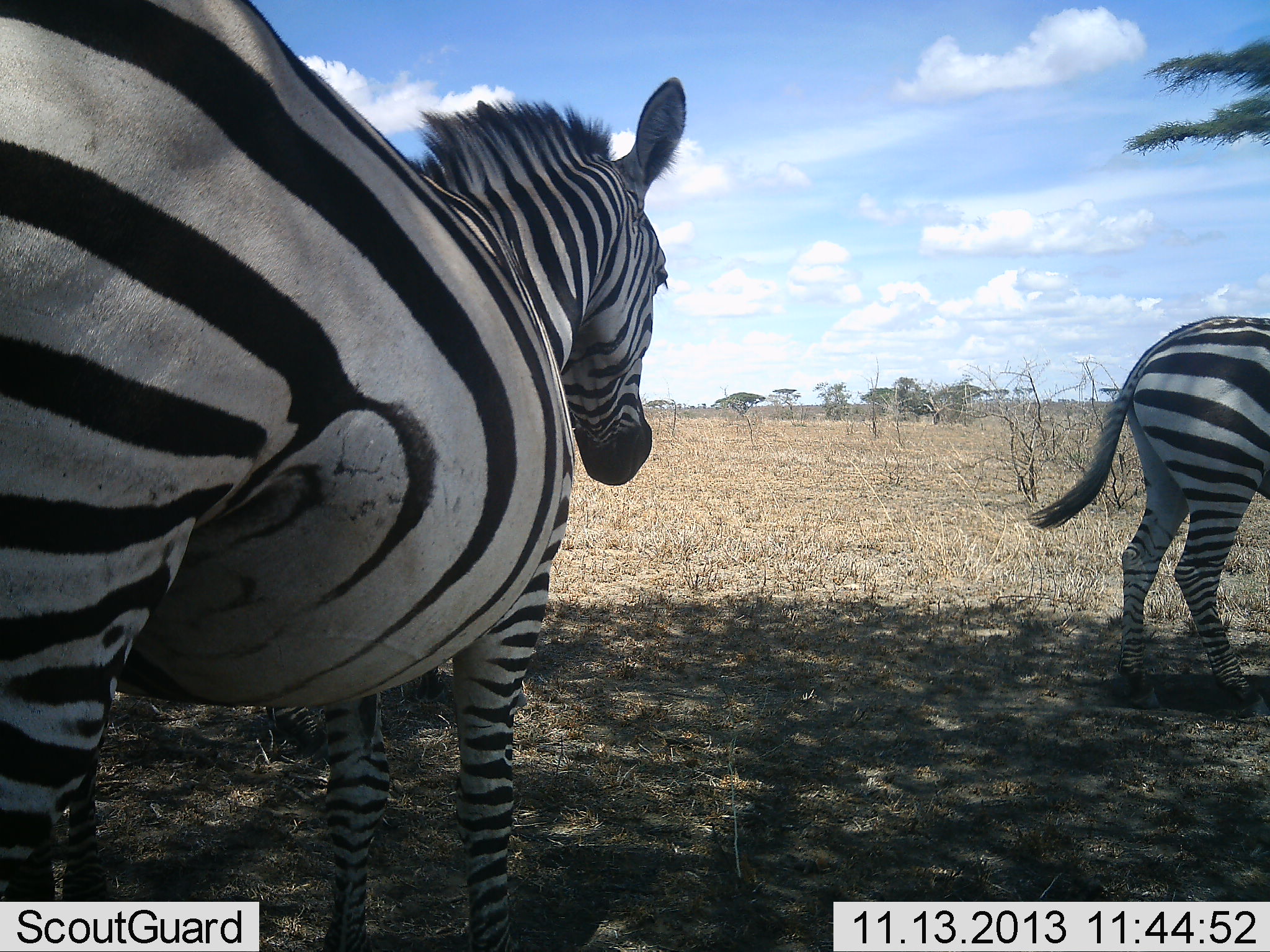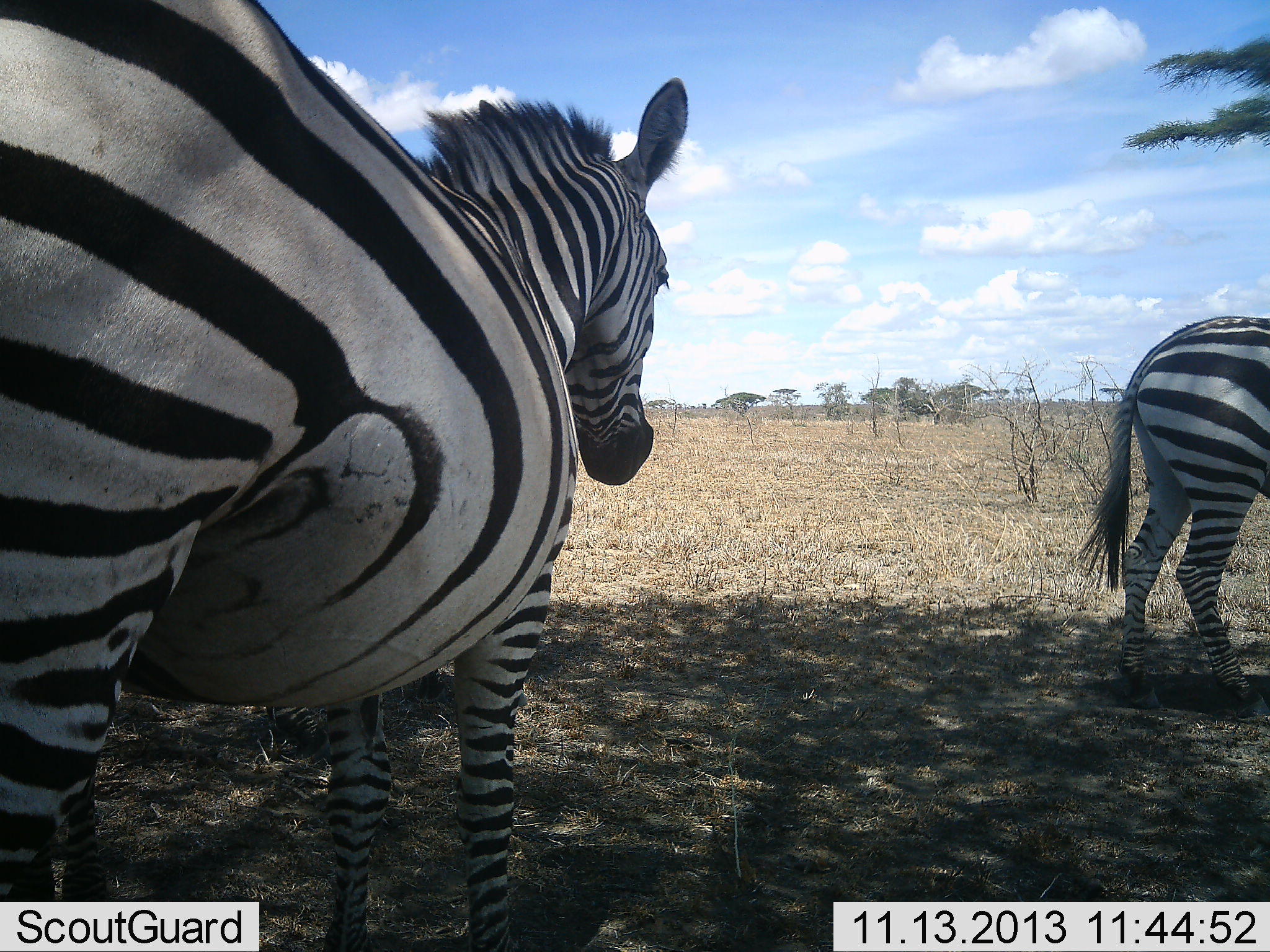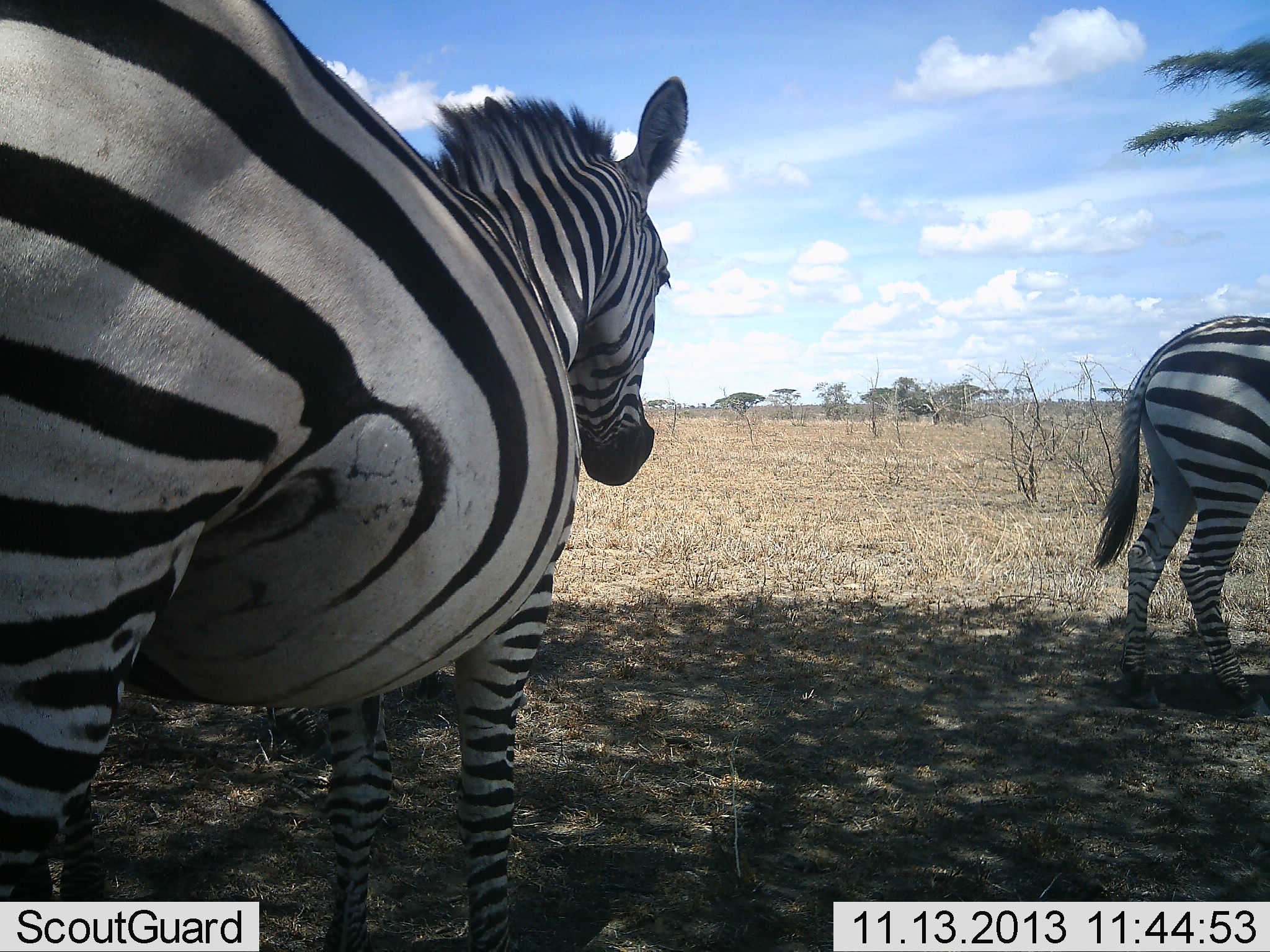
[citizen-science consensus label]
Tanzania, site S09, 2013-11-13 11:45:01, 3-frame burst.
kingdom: Animalia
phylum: Chordata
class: Mammalia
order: Perissodactyla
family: Equidae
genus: Equus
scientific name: Equus quagga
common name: plains zebra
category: zebra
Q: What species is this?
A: Zebra (plains zebra) (Equus quagga).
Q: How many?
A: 2.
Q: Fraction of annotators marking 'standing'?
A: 90%.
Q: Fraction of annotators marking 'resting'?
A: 10%.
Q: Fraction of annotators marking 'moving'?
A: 0%.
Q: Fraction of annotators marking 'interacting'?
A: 0%.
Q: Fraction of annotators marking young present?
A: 0%.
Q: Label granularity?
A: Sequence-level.